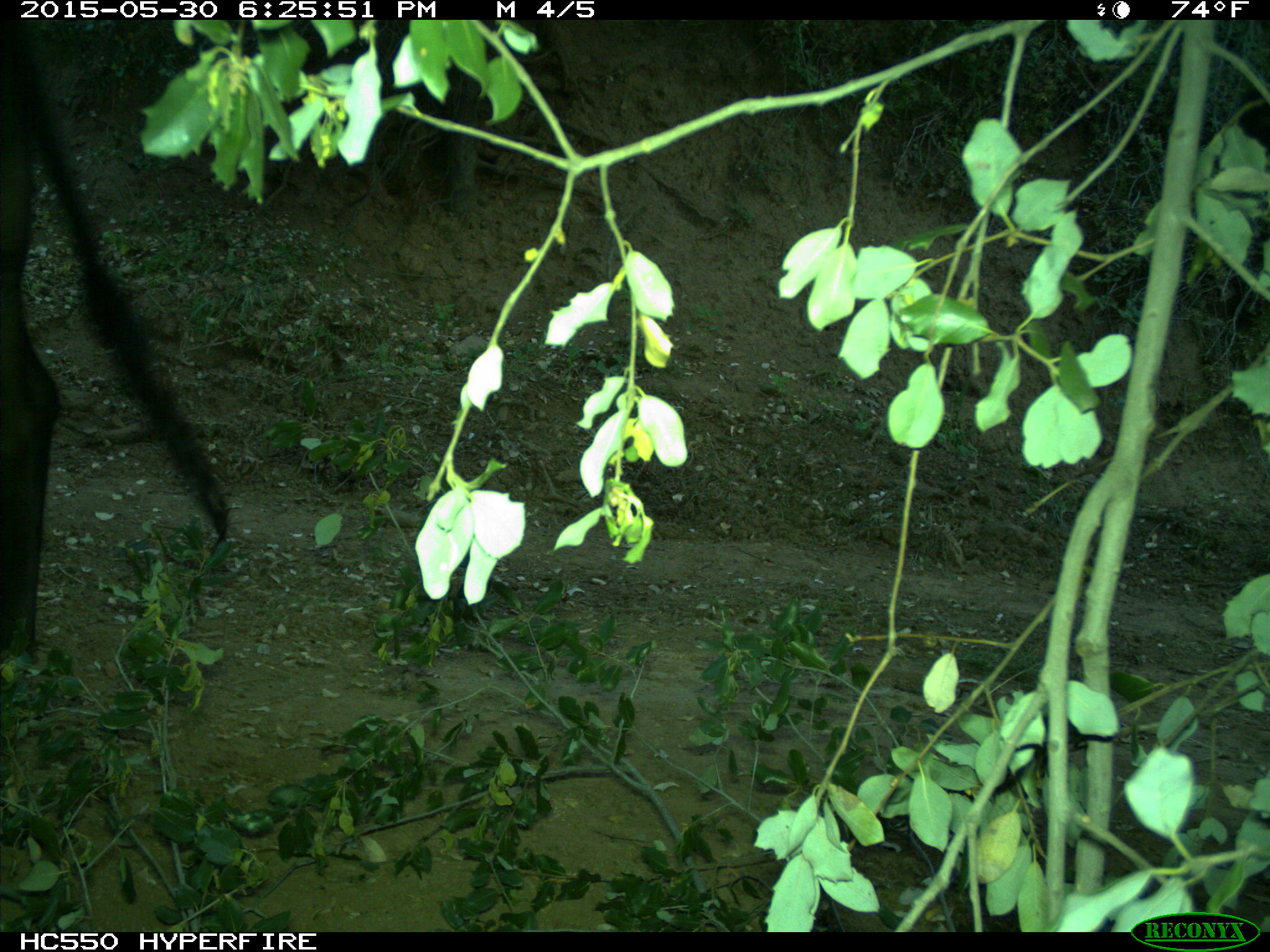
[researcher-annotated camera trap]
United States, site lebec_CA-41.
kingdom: Animalia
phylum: Chordata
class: Mammalia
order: Artiodactyla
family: Bovidae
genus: Bos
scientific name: Bos taurus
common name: domestic cow